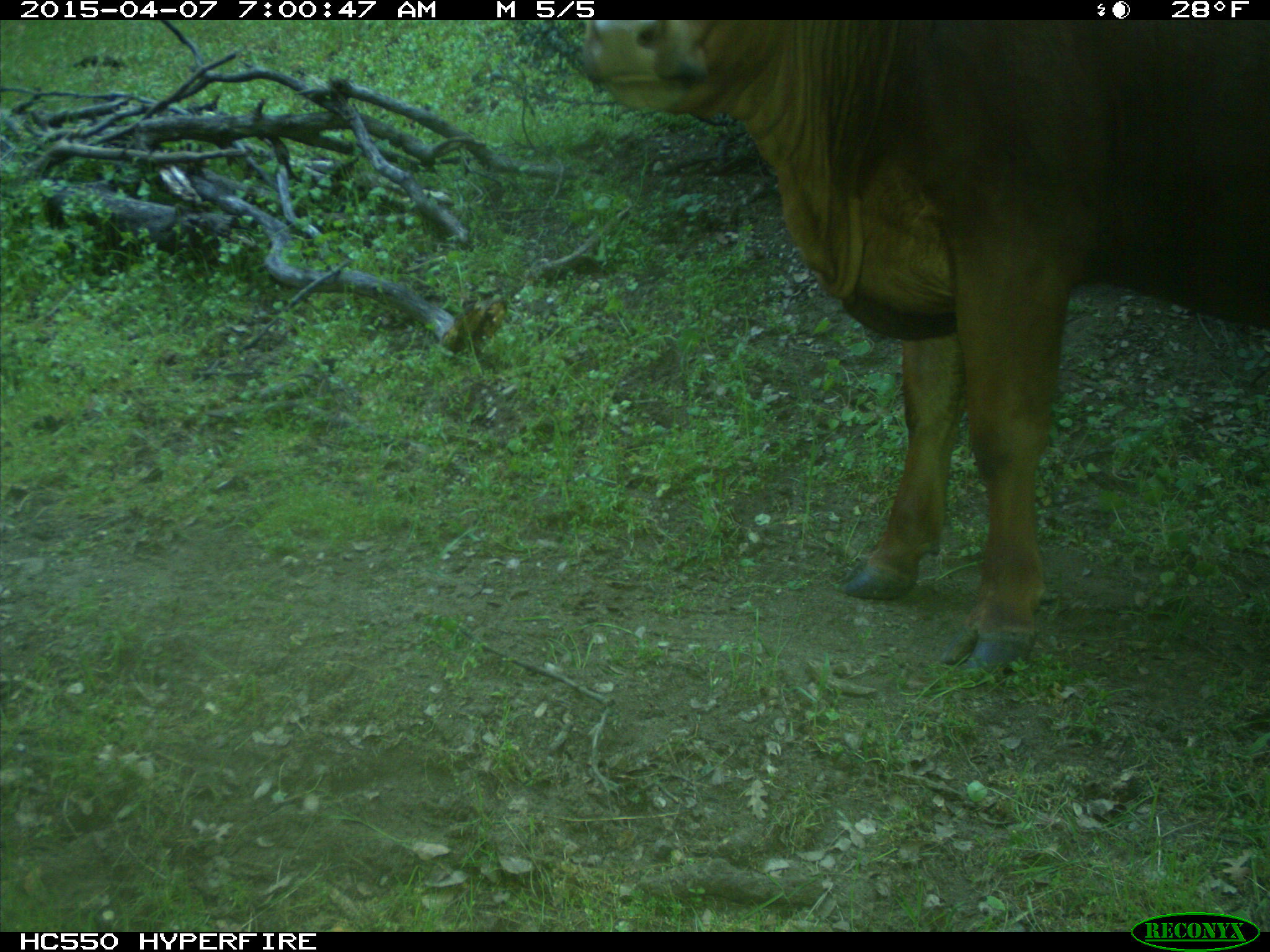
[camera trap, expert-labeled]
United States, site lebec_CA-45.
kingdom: Animalia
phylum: Chordata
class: Mammalia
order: Artiodactyla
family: Bovidae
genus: Bos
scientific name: Bos taurus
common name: domestic cow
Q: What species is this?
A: Bos taurus (domestic cow).